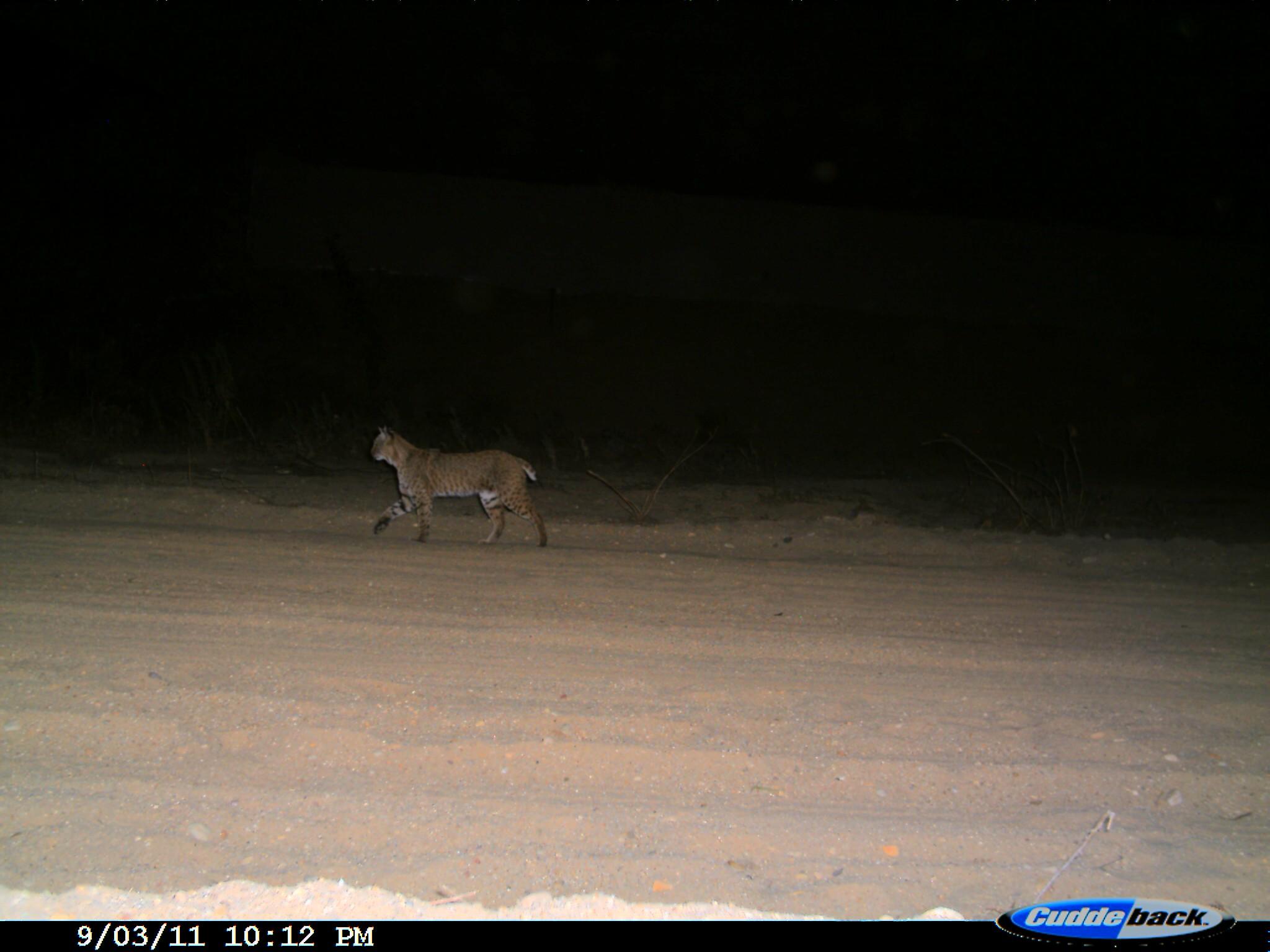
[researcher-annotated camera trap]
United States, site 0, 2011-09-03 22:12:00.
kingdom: Animalia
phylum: Chordata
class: Mammalia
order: Carnivora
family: Felidae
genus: Lynx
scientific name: Lynx rufus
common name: bobcat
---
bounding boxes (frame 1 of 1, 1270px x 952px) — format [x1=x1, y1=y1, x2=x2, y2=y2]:
bobcat: [x1=356, y1=418, x2=553, y2=564]